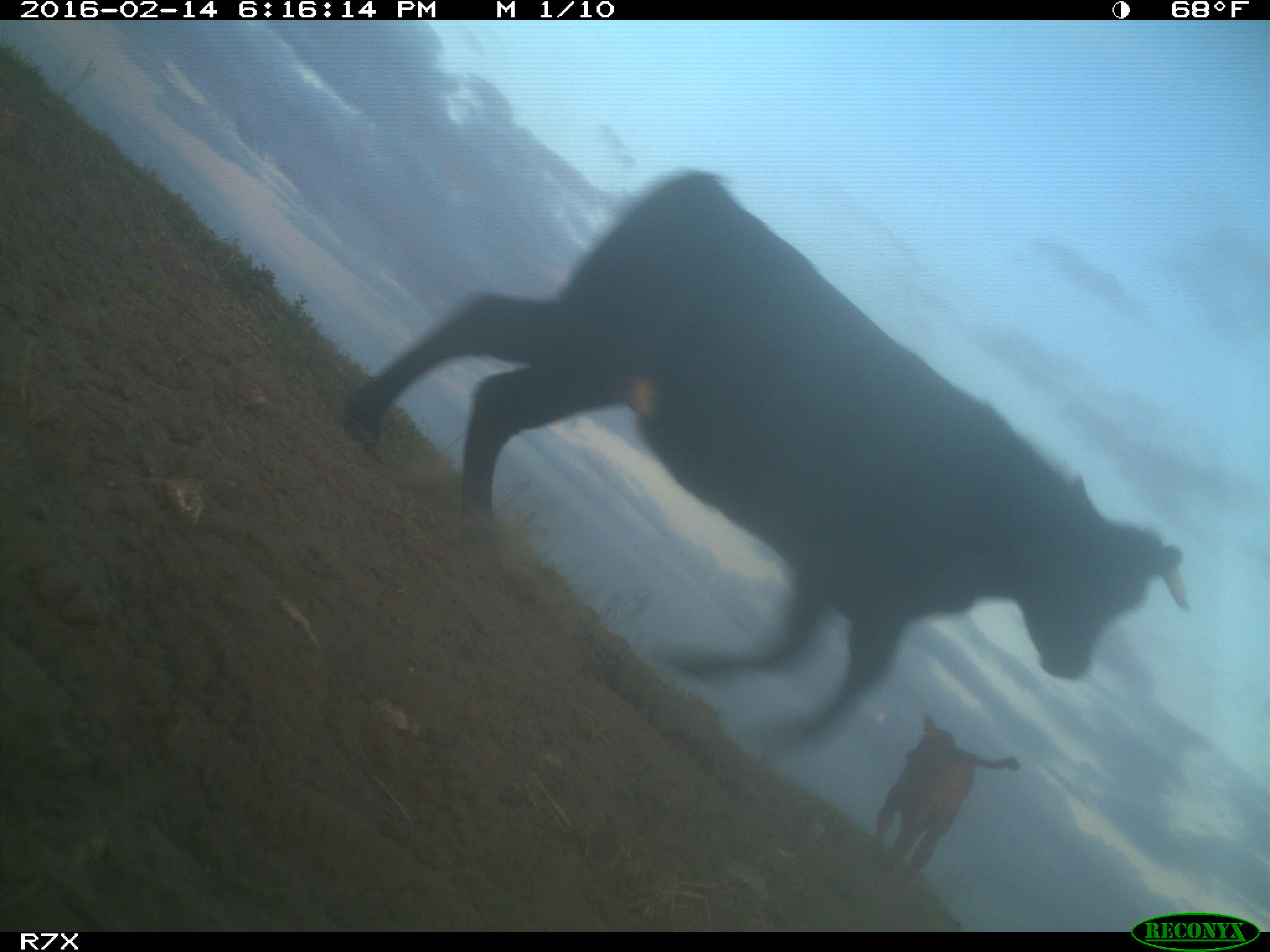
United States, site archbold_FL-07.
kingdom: Animalia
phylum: Chordata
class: Mammalia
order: Artiodactyla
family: Bovidae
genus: Bos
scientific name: Bos taurus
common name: domestic cow